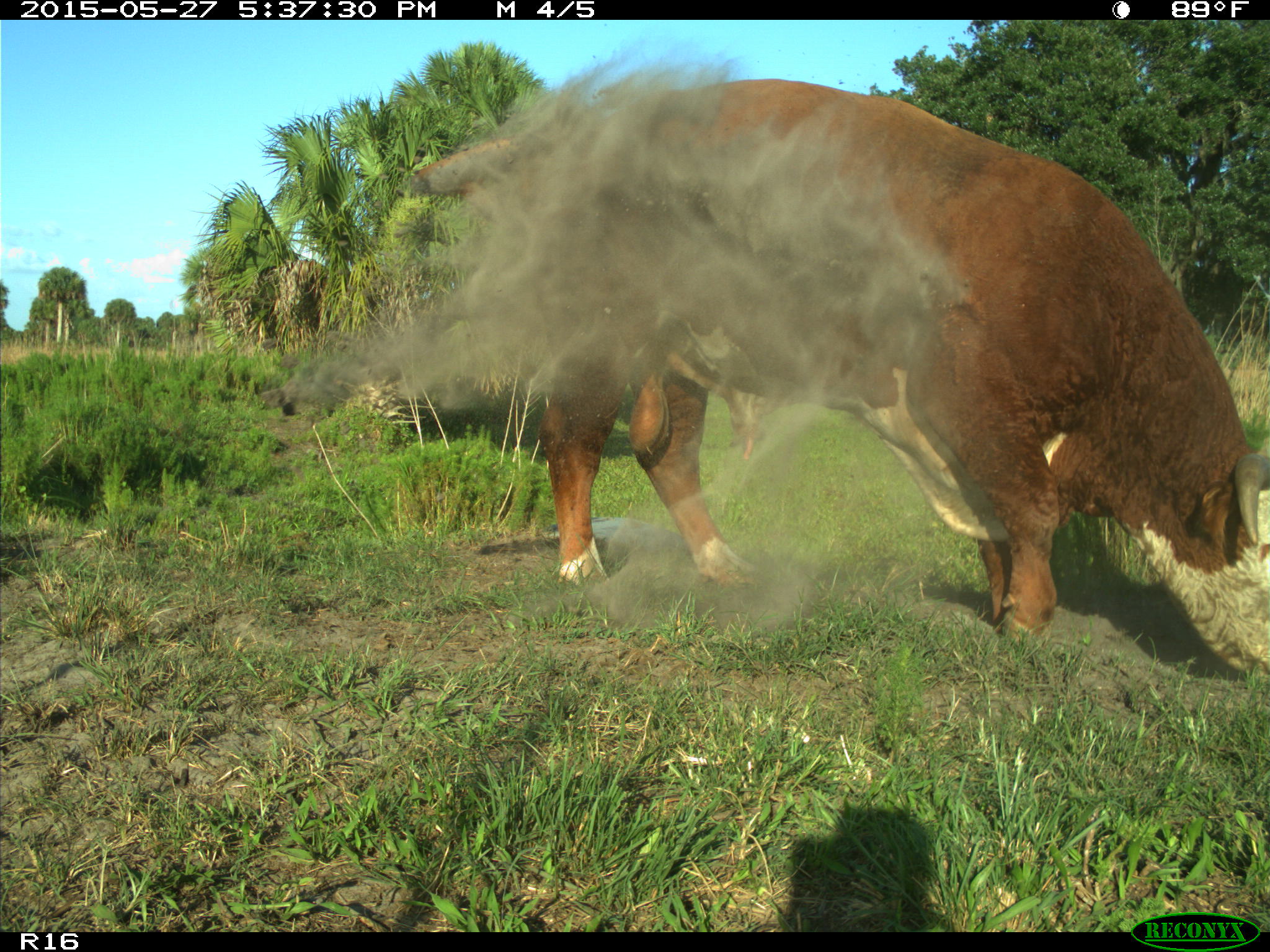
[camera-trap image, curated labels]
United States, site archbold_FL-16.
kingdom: Animalia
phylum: Chordata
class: Mammalia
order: Artiodactyla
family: Bovidae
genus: Bos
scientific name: Bos taurus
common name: domestic cow